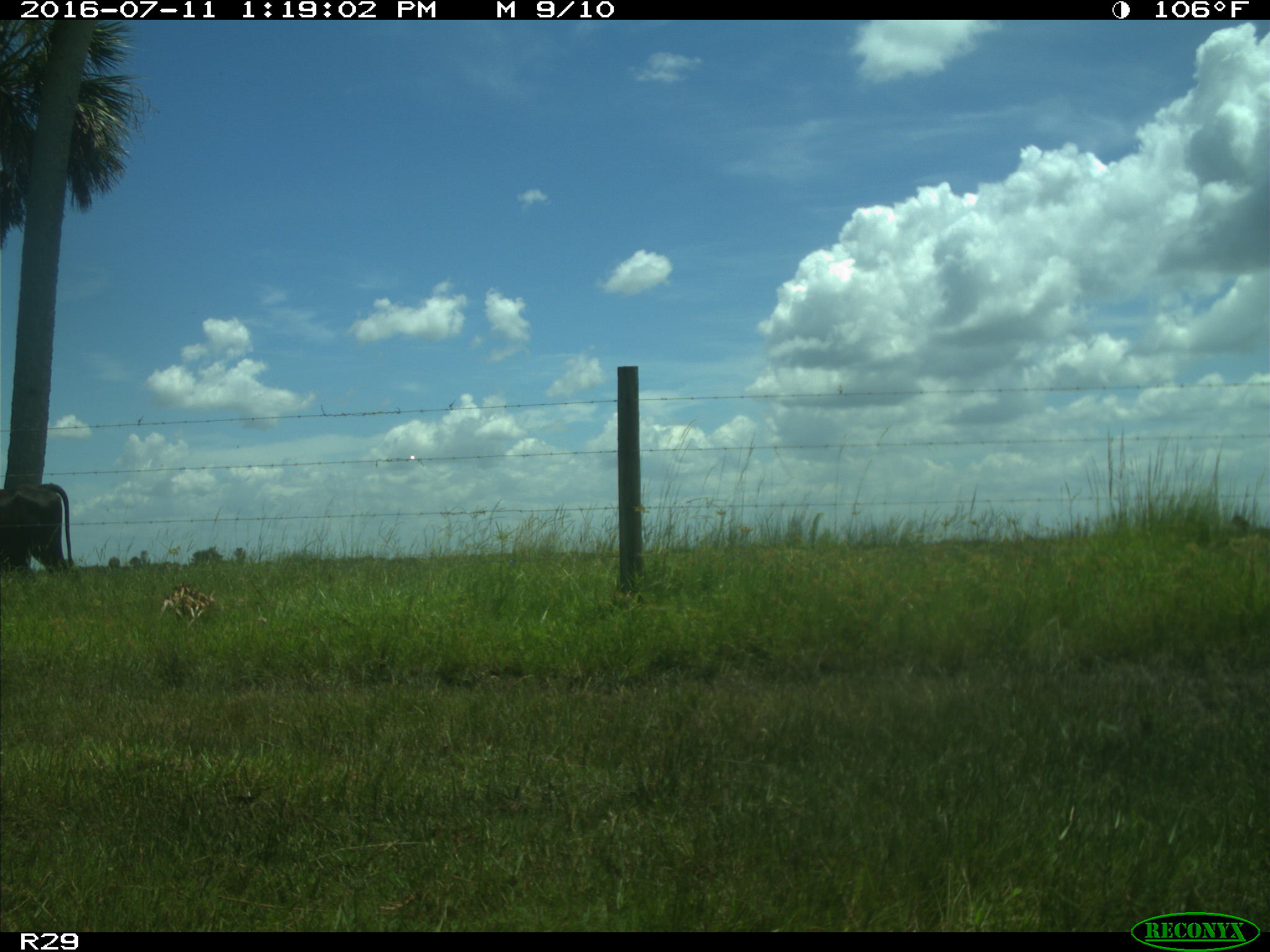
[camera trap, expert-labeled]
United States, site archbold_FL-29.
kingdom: Animalia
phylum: Chordata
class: Mammalia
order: Artiodactyla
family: Bovidae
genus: Bos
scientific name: Bos taurus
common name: domestic cow